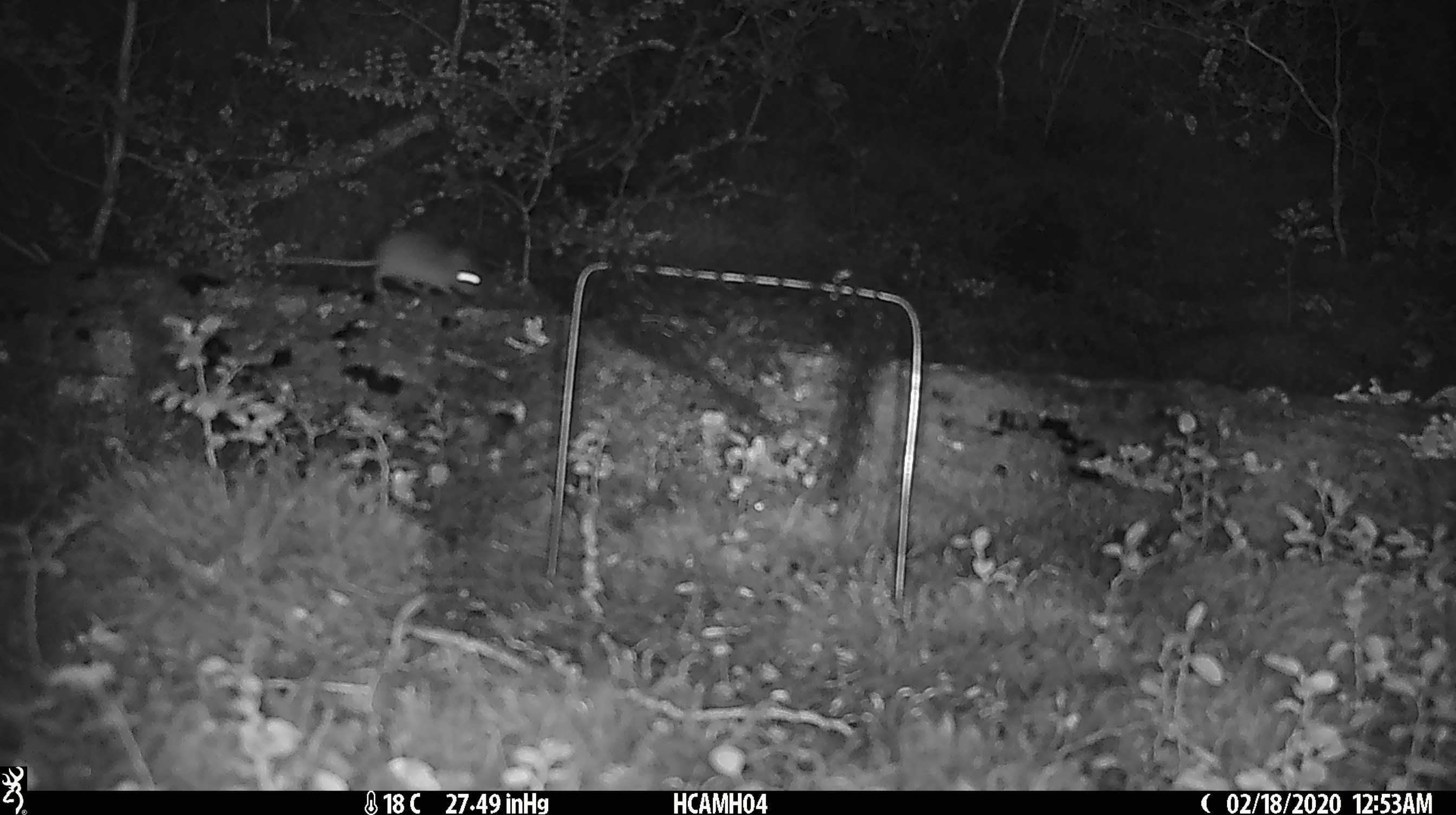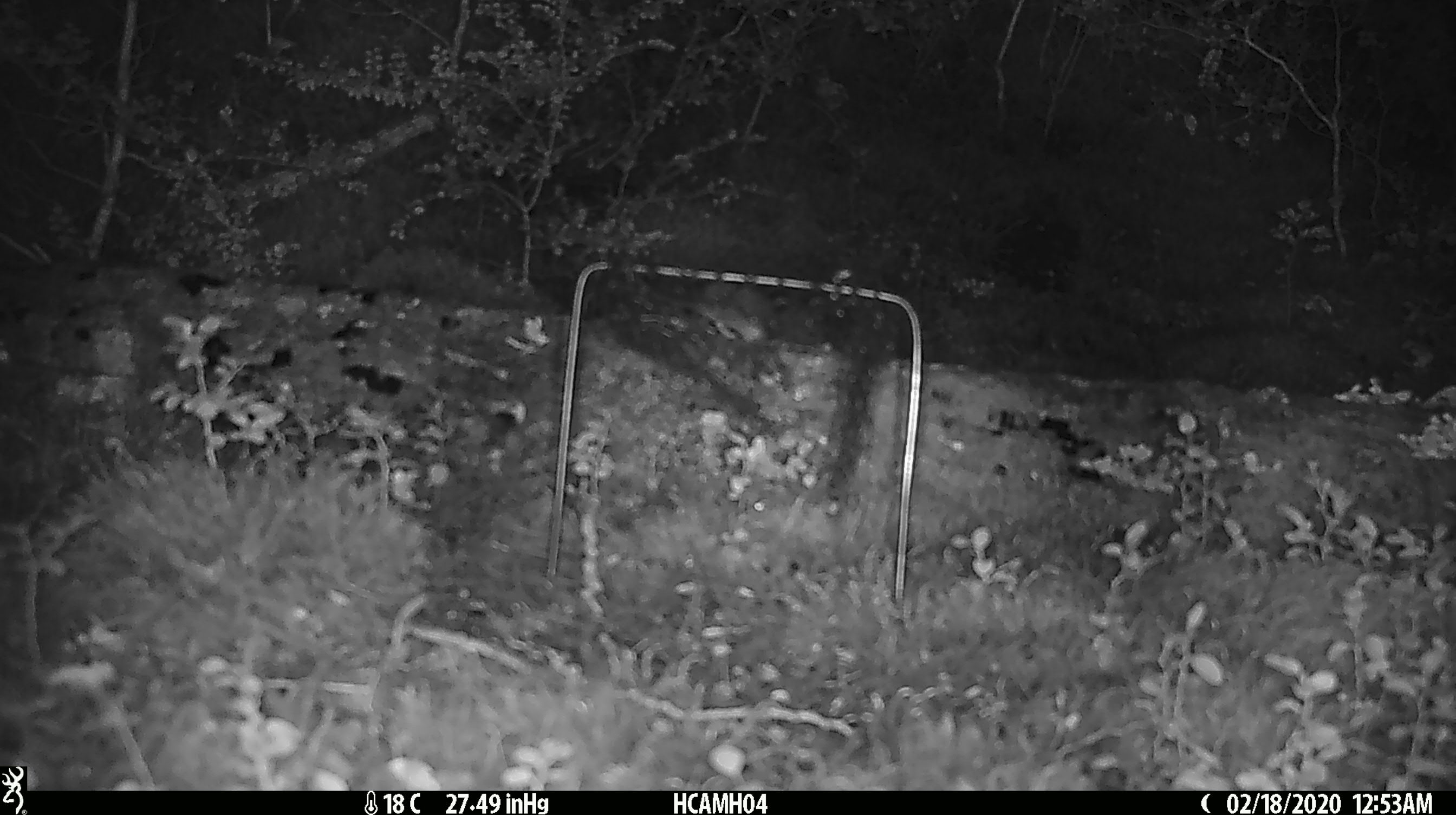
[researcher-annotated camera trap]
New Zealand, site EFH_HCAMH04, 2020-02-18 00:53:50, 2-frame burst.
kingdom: Animalia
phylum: Chordata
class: Mammalia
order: Rodentia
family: Muridae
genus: Mus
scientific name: Mus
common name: mouse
Mouse (Mus).